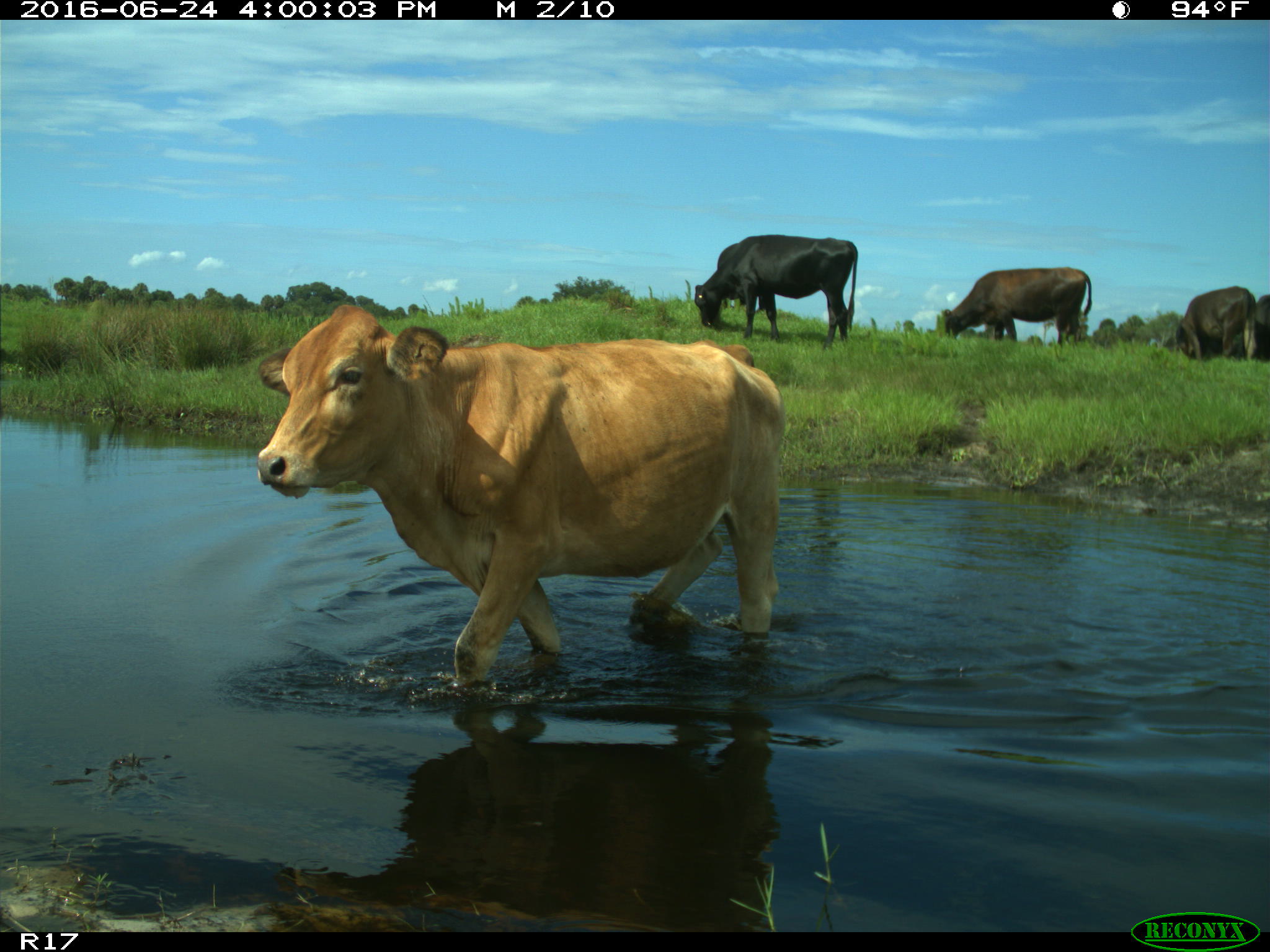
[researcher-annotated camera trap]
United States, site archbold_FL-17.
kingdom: Animalia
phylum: Chordata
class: Mammalia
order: Artiodactyla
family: Bovidae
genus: Bos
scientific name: Bos taurus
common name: domestic cow